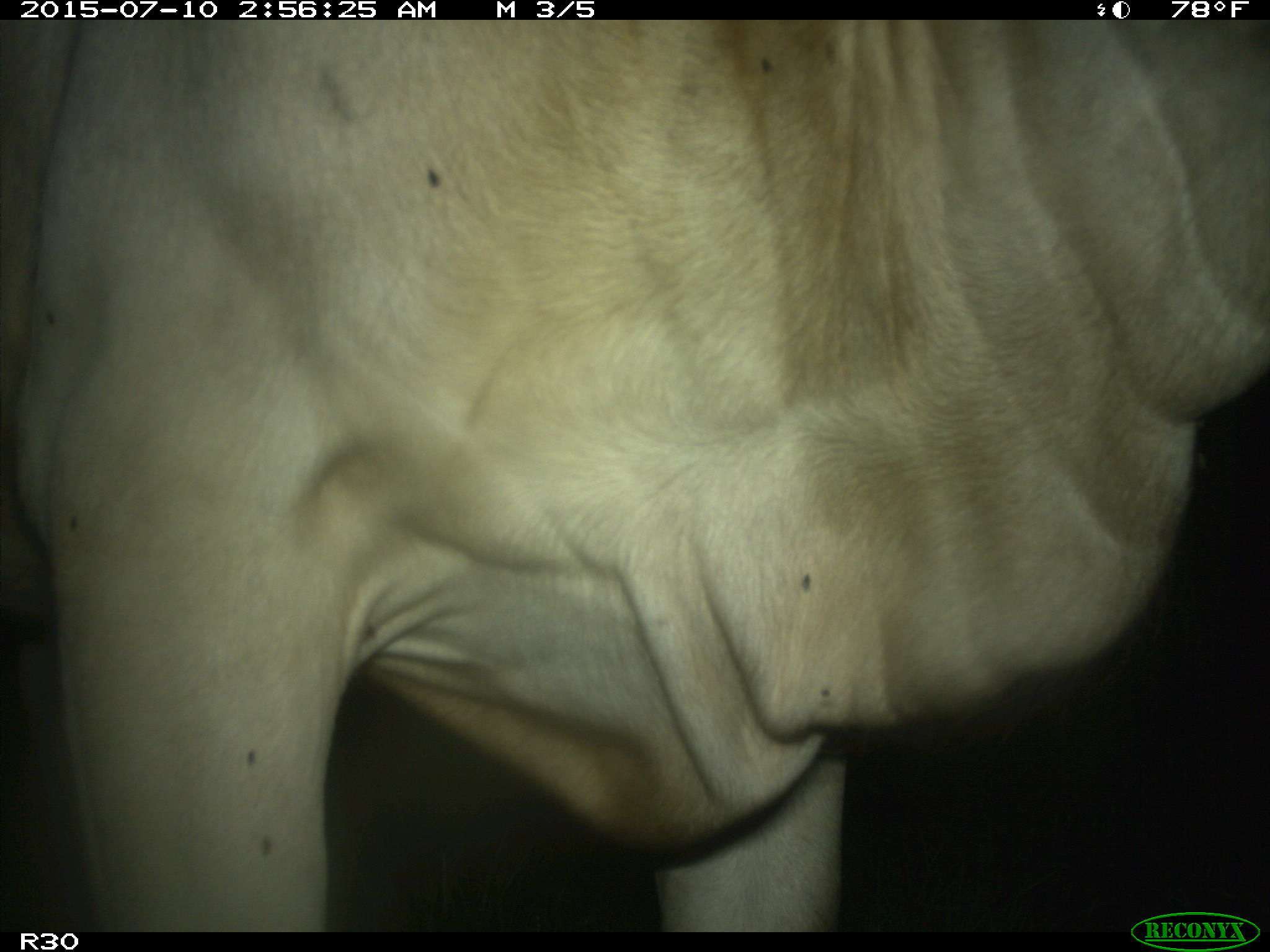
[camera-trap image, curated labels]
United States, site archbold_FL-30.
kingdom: Animalia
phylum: Chordata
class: Mammalia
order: Artiodactyla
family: Bovidae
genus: Bos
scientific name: Bos taurus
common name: domestic cow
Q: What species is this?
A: Bos taurus (domestic cow).